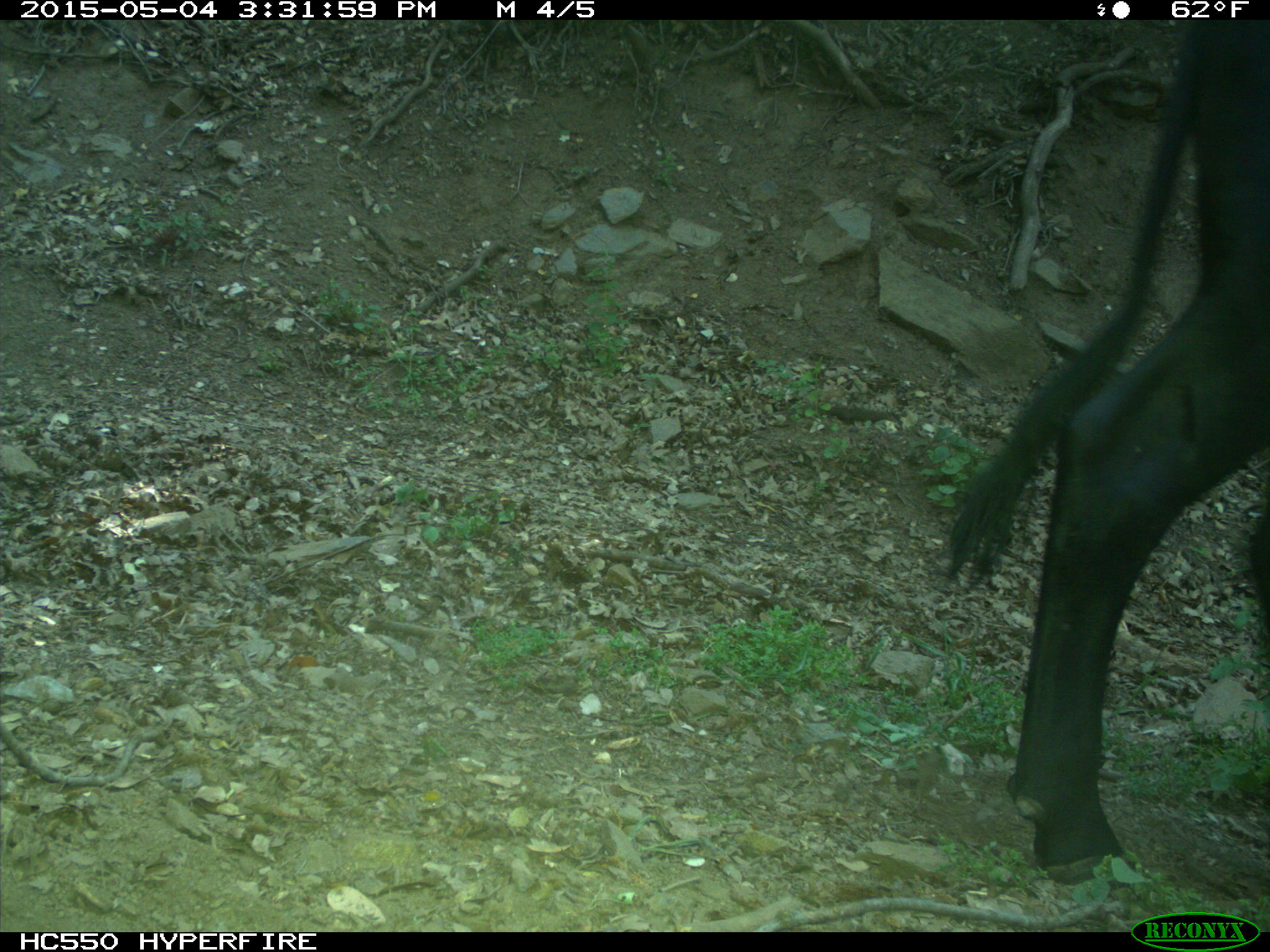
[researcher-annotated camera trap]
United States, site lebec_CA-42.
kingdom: Animalia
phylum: Chordata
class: Mammalia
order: Artiodactyla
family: Bovidae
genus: Bos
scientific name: Bos taurus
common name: domestic cow